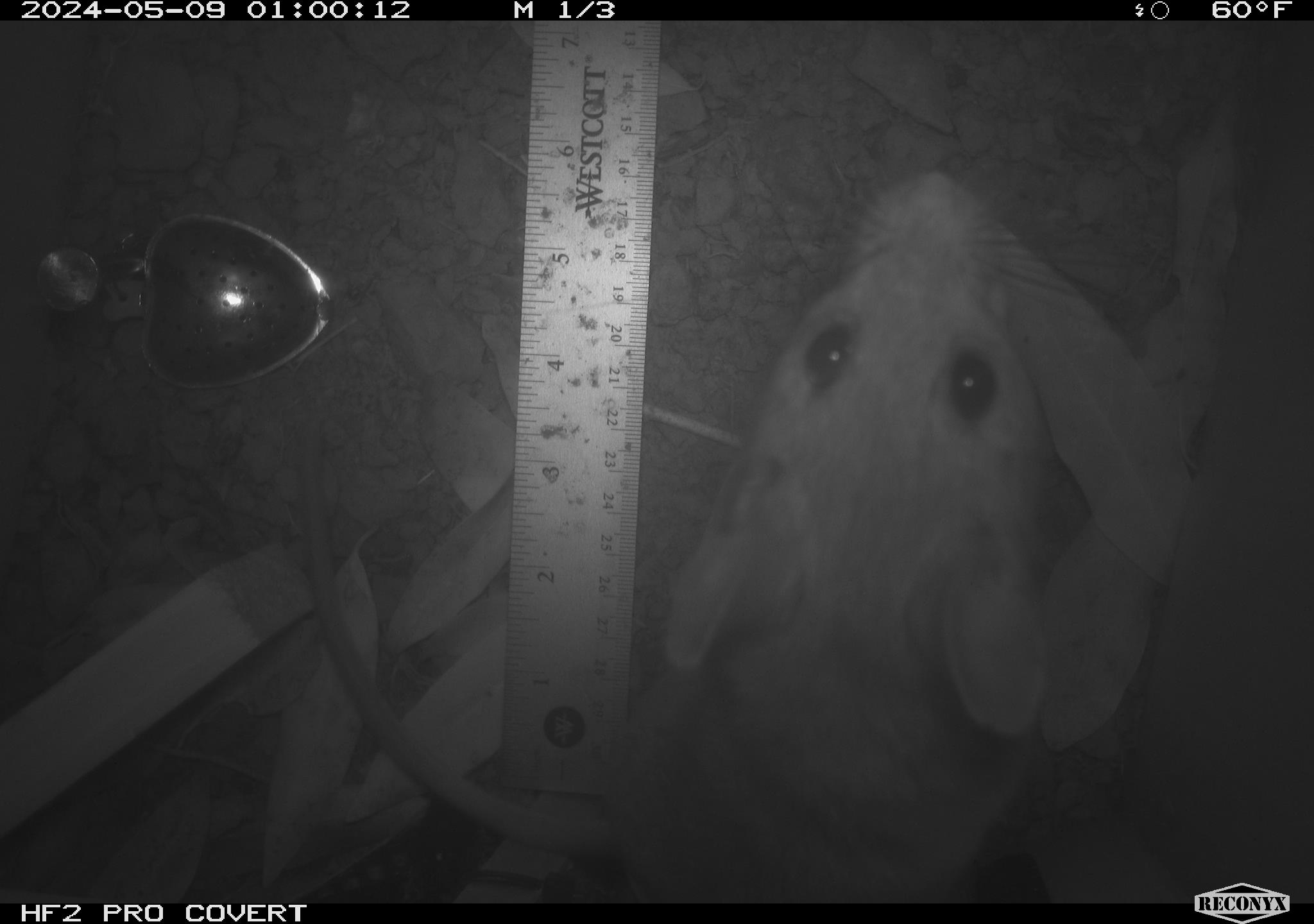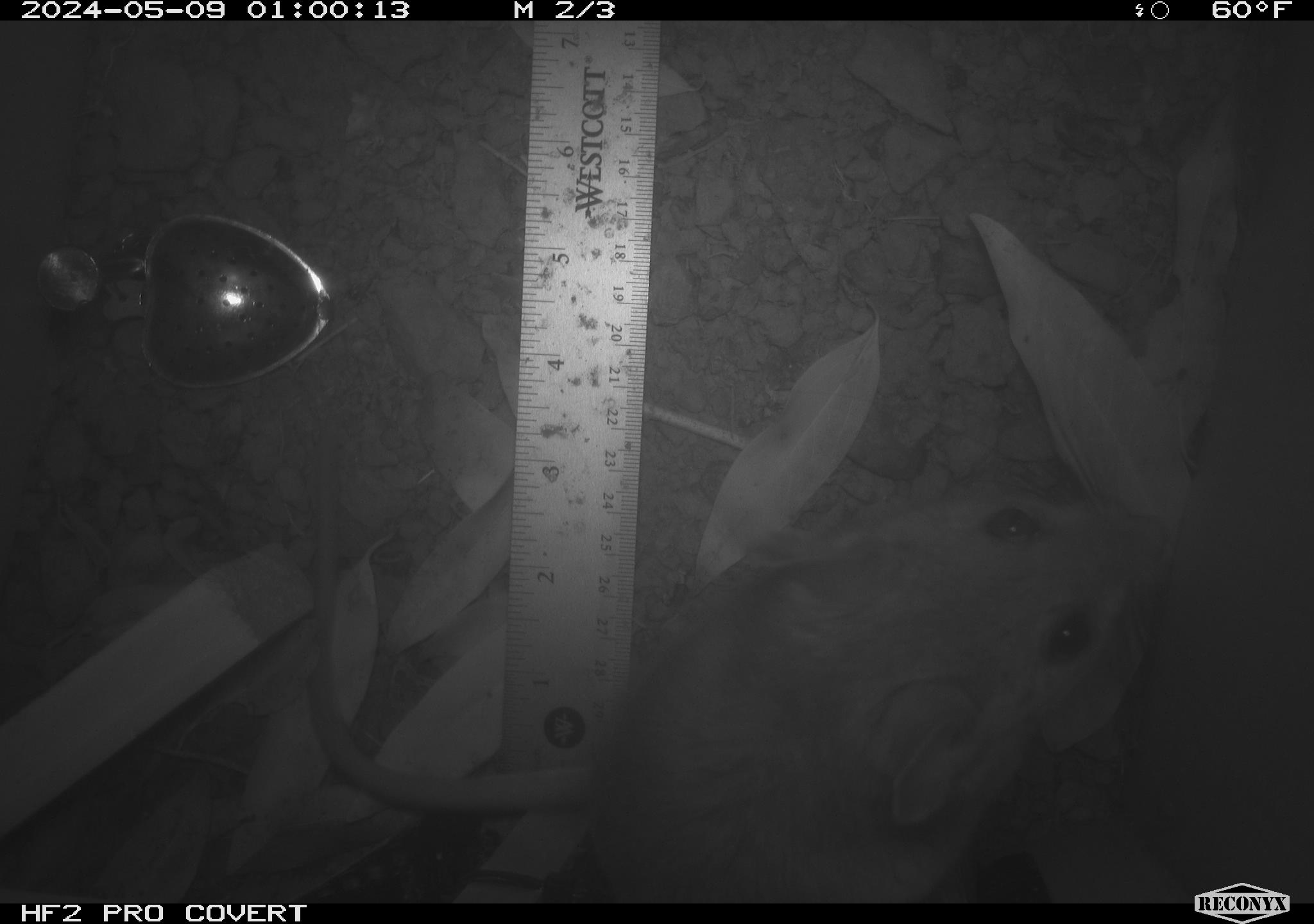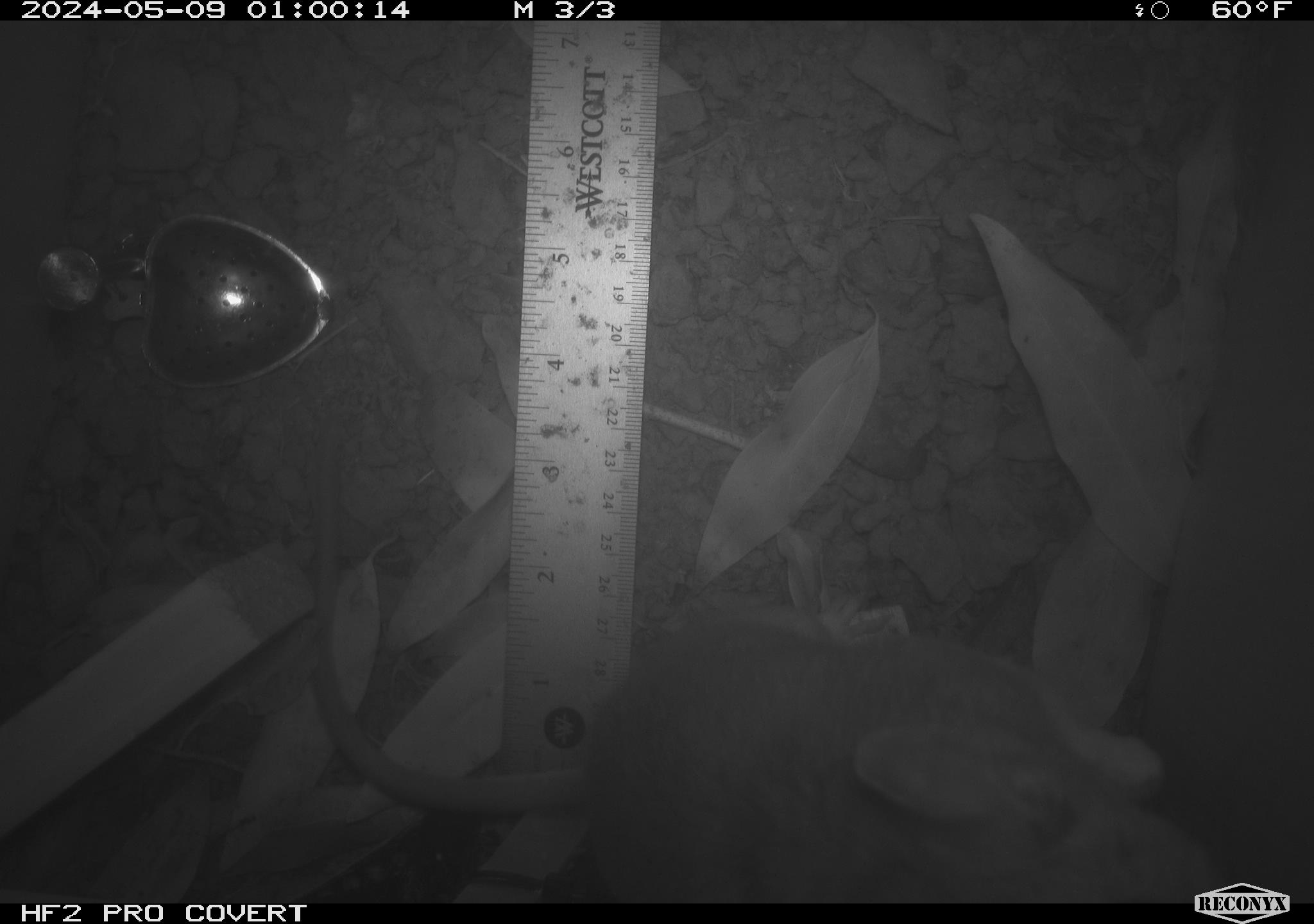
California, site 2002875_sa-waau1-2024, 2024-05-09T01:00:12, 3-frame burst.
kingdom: Animalia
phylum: Chordata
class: Mammalia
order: Rodentia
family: Cricetidae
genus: Neotoma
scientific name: Neotoma fuscipes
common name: dusky-footed woodrat